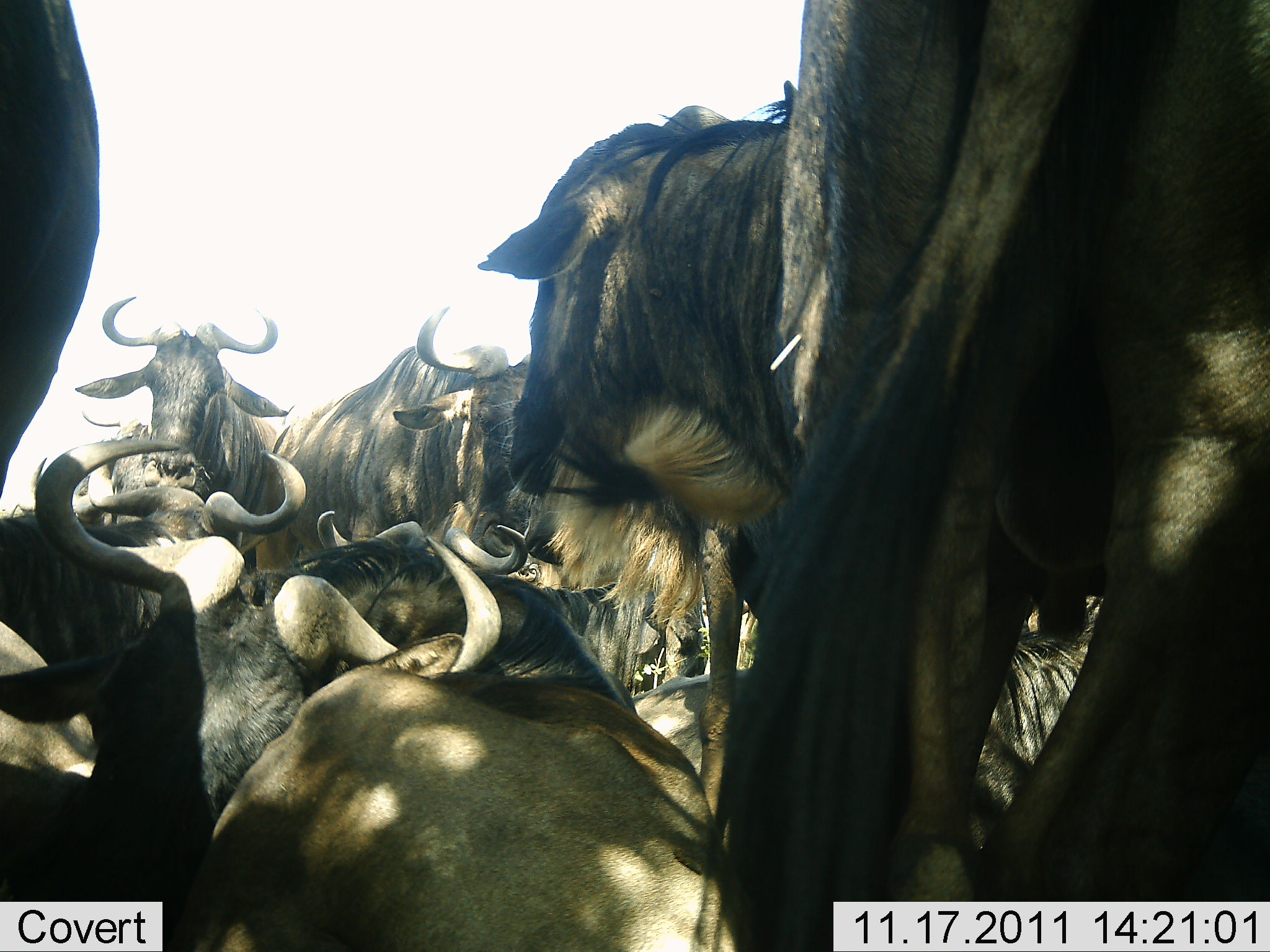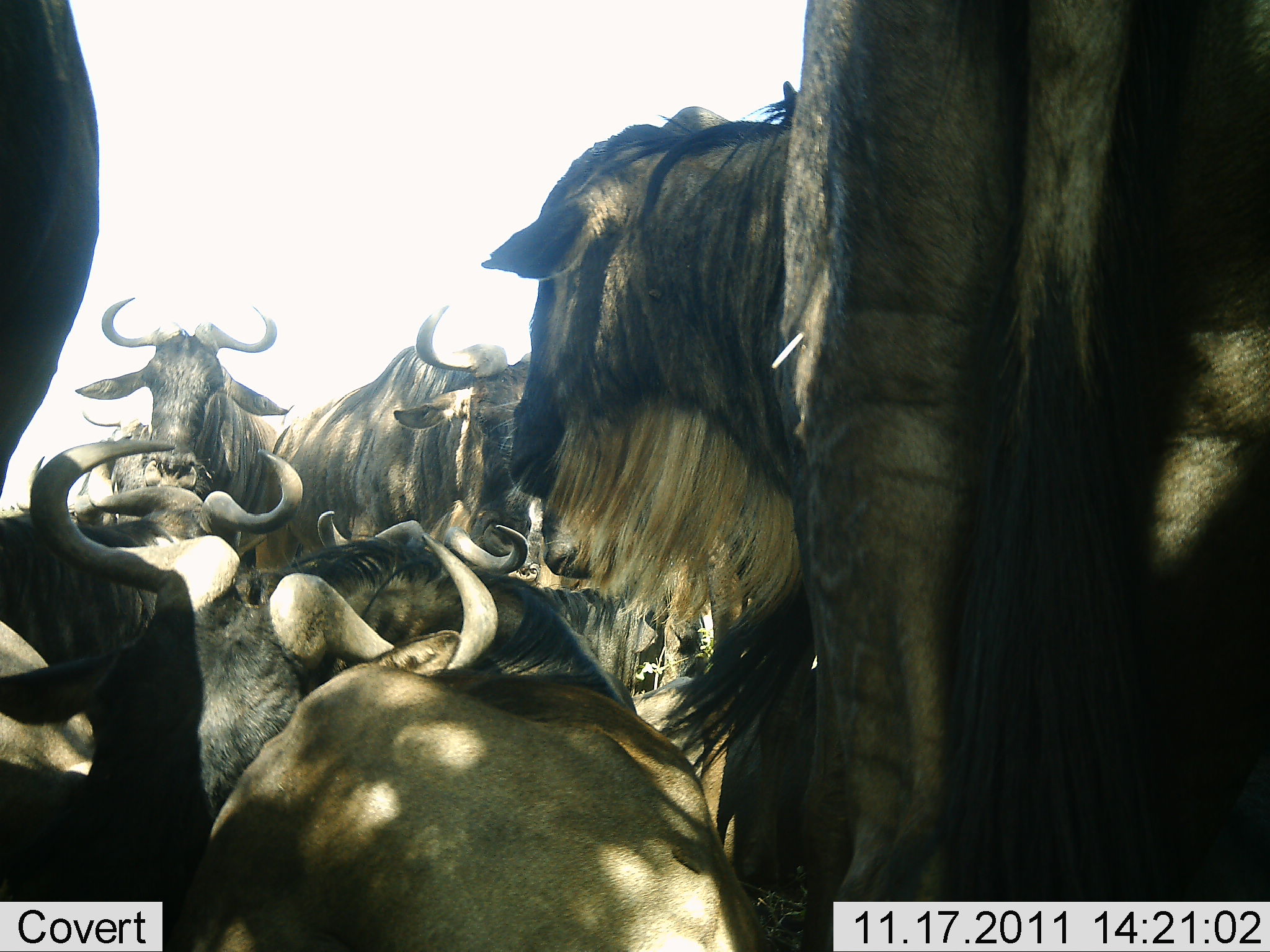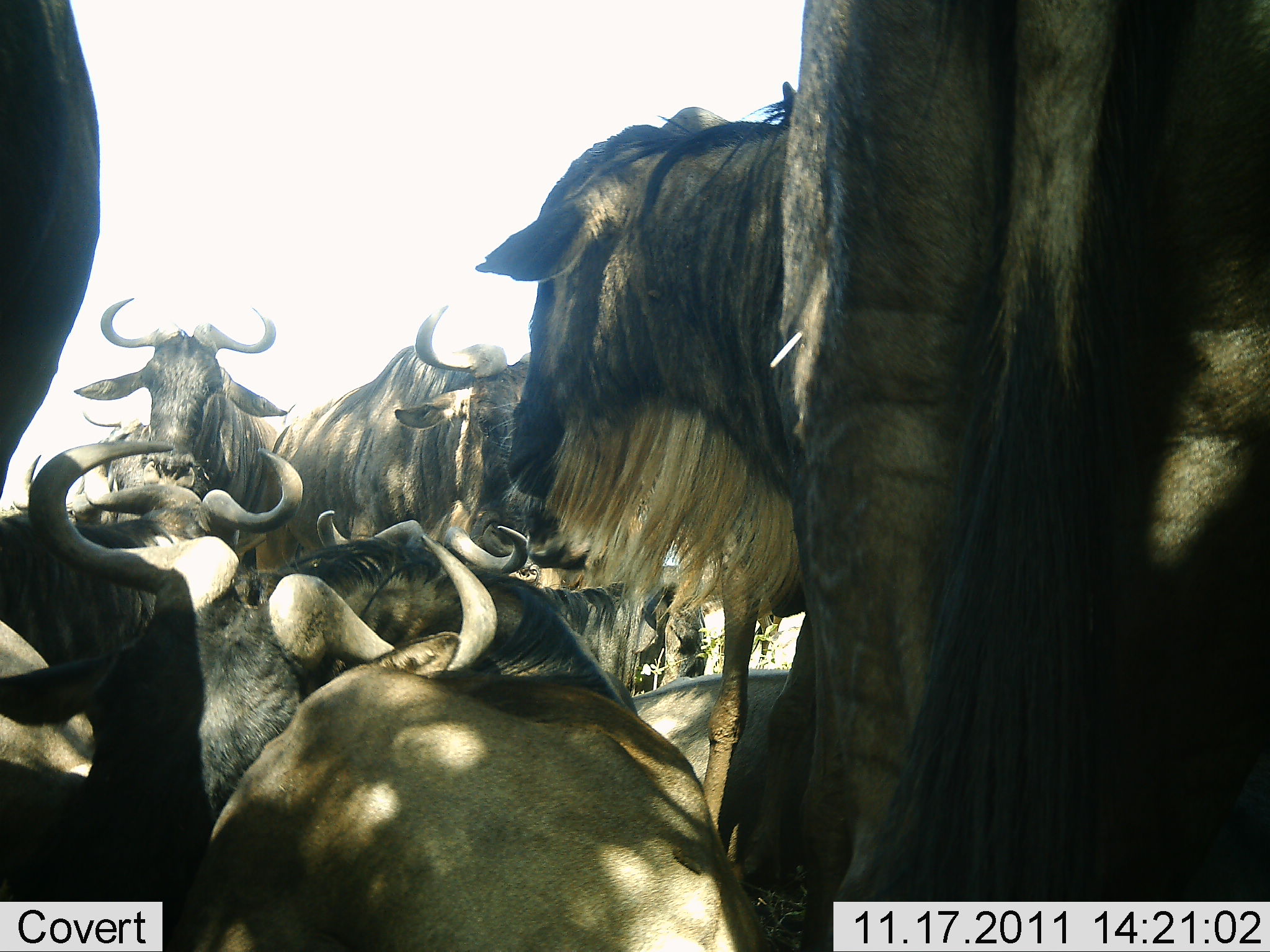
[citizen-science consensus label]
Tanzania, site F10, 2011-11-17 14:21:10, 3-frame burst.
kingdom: Animalia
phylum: Chordata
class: Mammalia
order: Artiodactyla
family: Bovidae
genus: Connochaetes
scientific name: Connochaetes taurinus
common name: blue wildebeest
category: wildebeest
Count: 10.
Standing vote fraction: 64%.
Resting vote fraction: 86%.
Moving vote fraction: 0%.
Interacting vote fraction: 29%.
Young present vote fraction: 0%.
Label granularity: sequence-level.